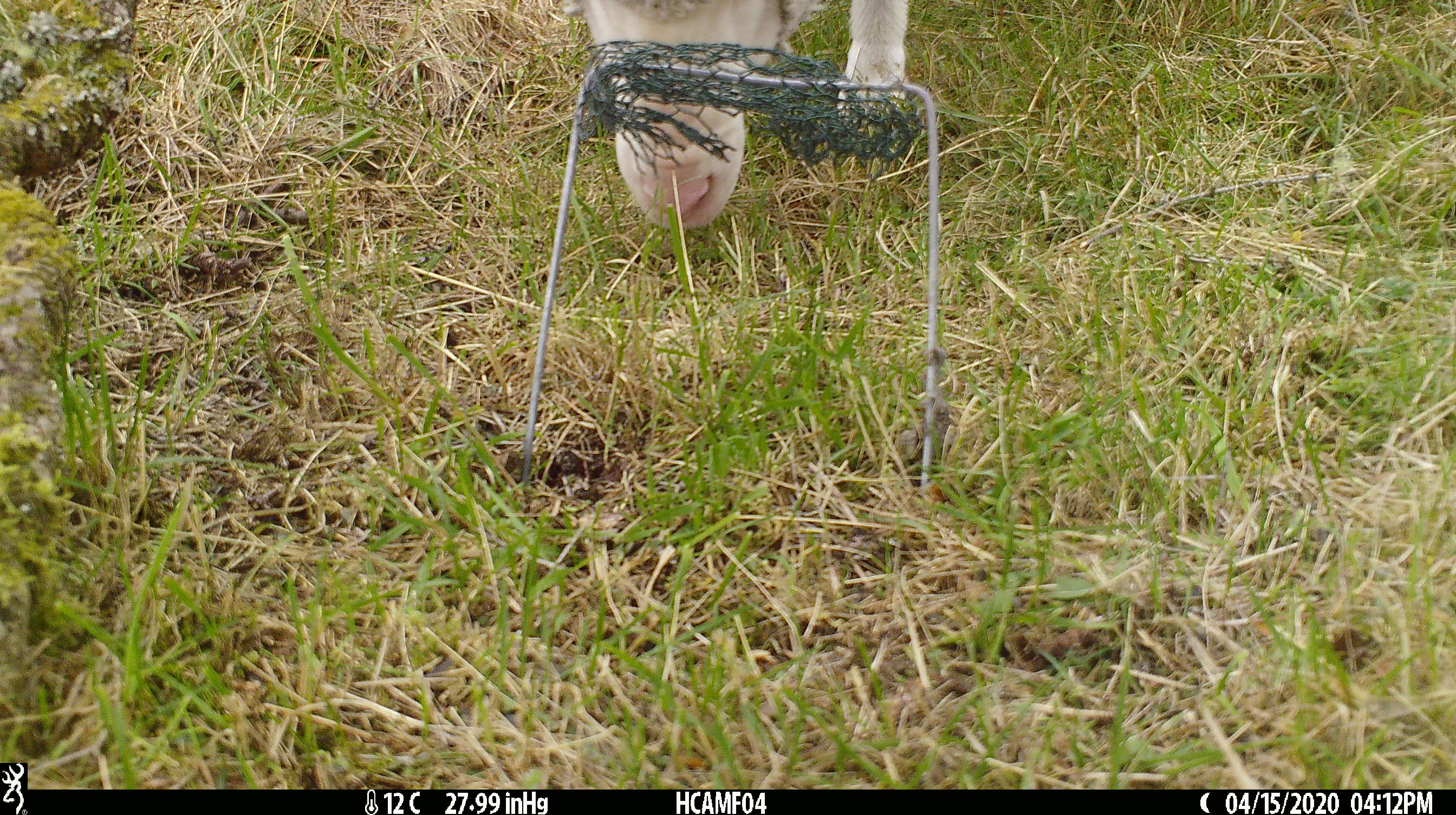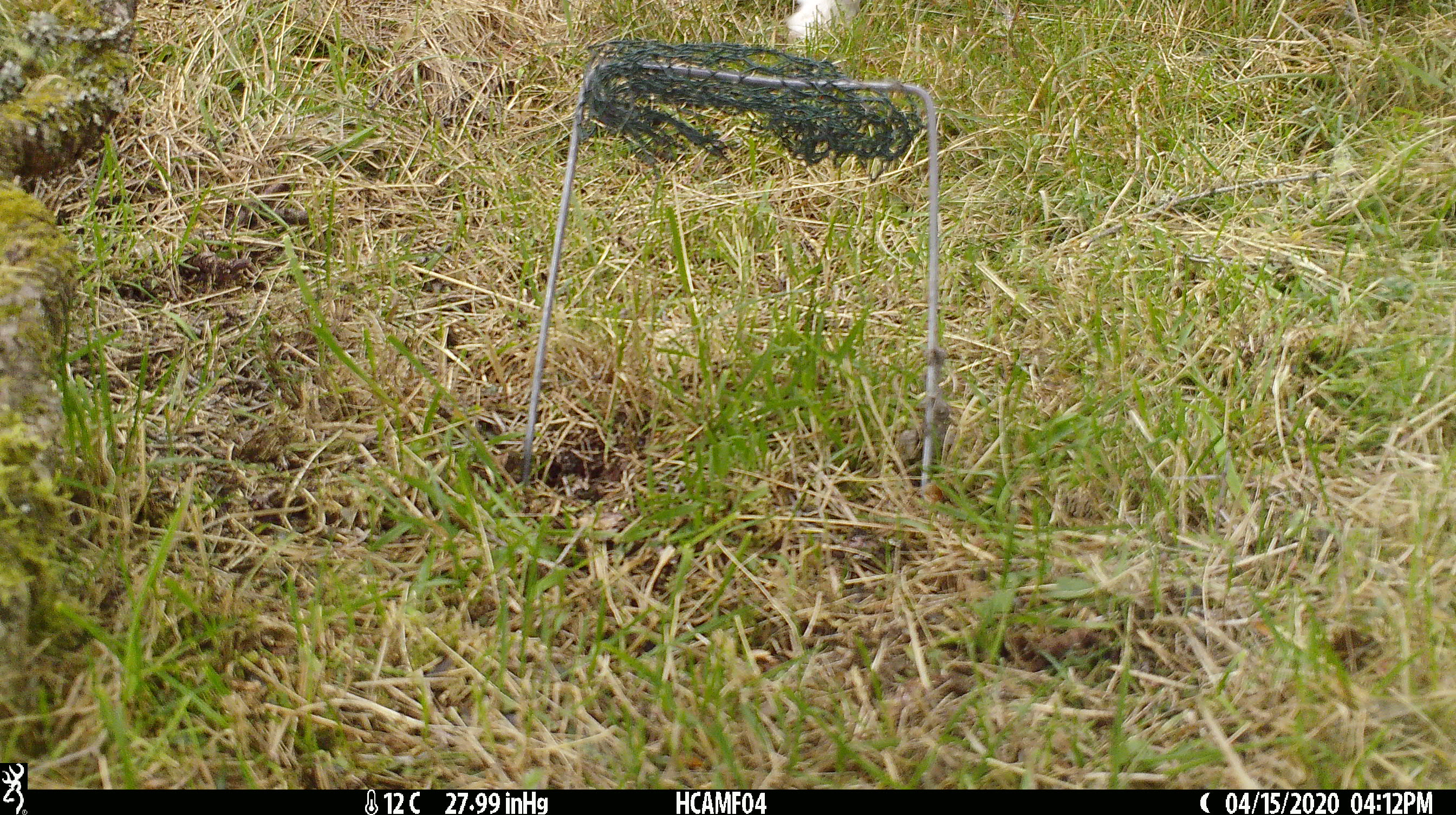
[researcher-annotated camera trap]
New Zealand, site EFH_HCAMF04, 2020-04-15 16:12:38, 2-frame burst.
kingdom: Animalia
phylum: Chordata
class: Mammalia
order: Artiodactyla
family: Bovidae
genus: Ovis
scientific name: Ovis aries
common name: domestic sheep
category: sheep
Sheep (domestic sheep) (Ovis aries).